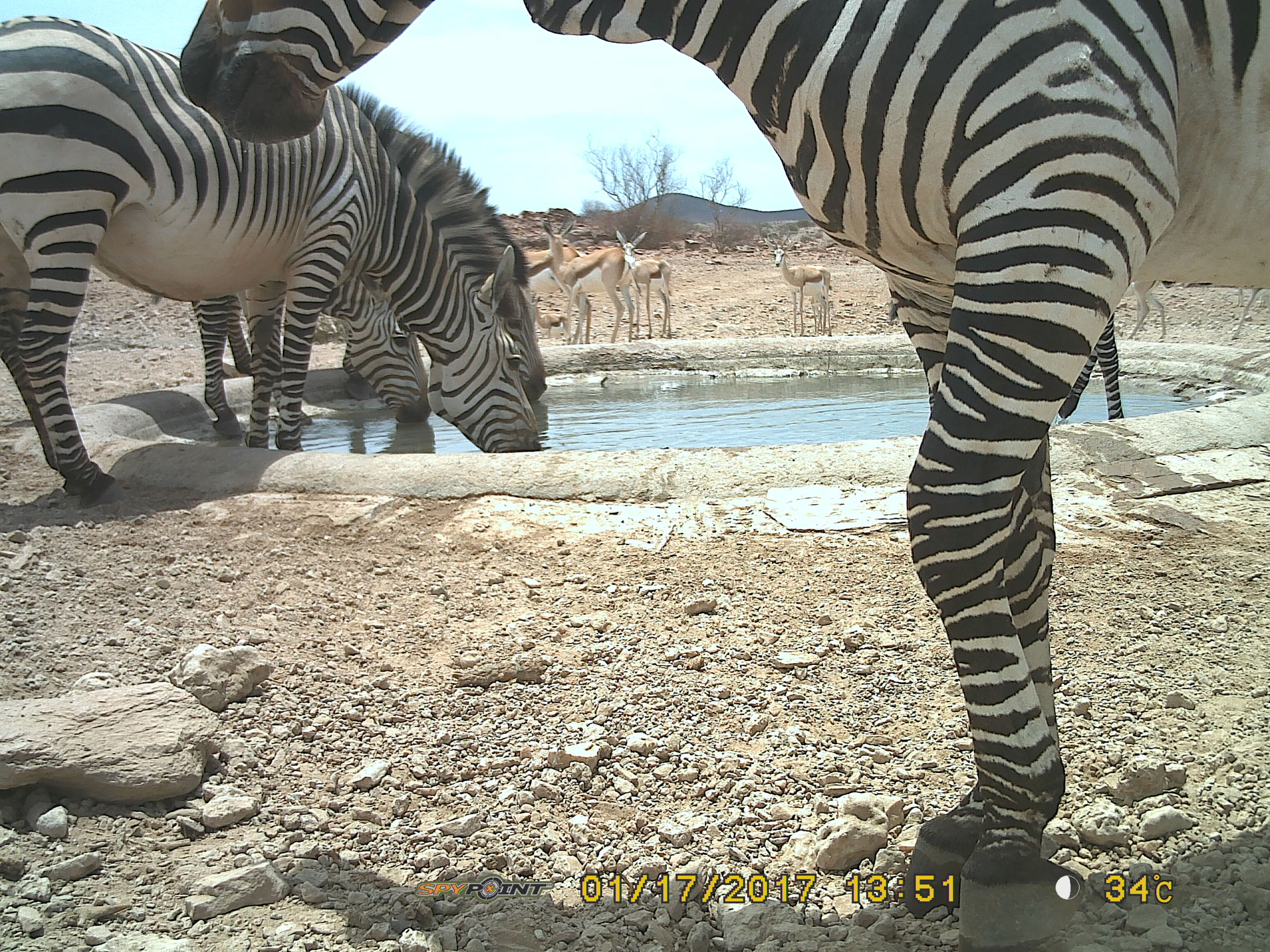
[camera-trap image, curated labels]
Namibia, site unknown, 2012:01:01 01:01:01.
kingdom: Animalia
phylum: Chordata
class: Mammalia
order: Perissodactyla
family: Equidae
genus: Equus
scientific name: Equus zebra hartmannae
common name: hartmann's mountain zebra